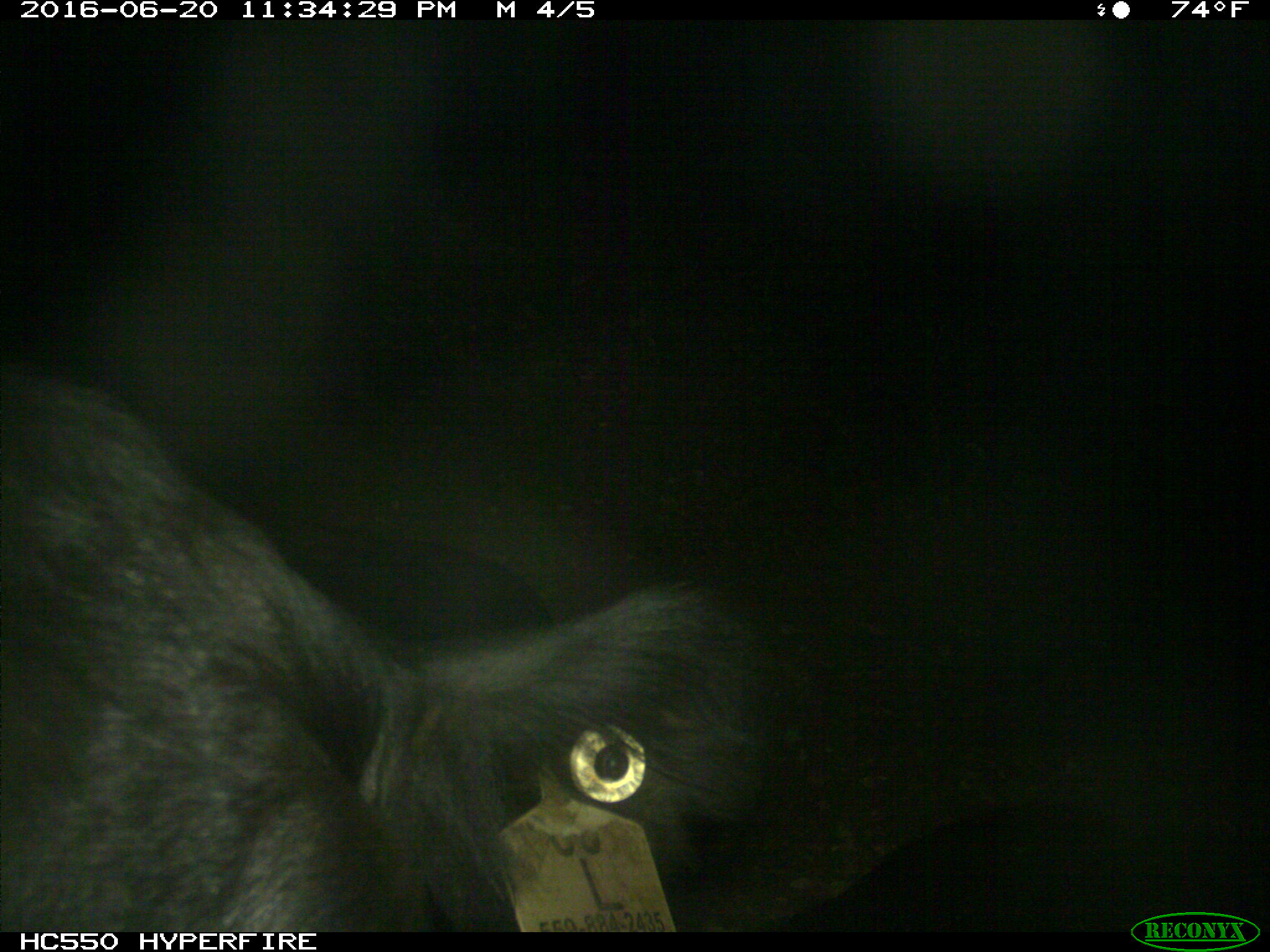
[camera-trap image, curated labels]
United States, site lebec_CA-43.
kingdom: Animalia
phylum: Chordata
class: Mammalia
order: Artiodactyla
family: Bovidae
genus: Bos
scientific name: Bos taurus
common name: domestic cow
Bos taurus (domestic cow).